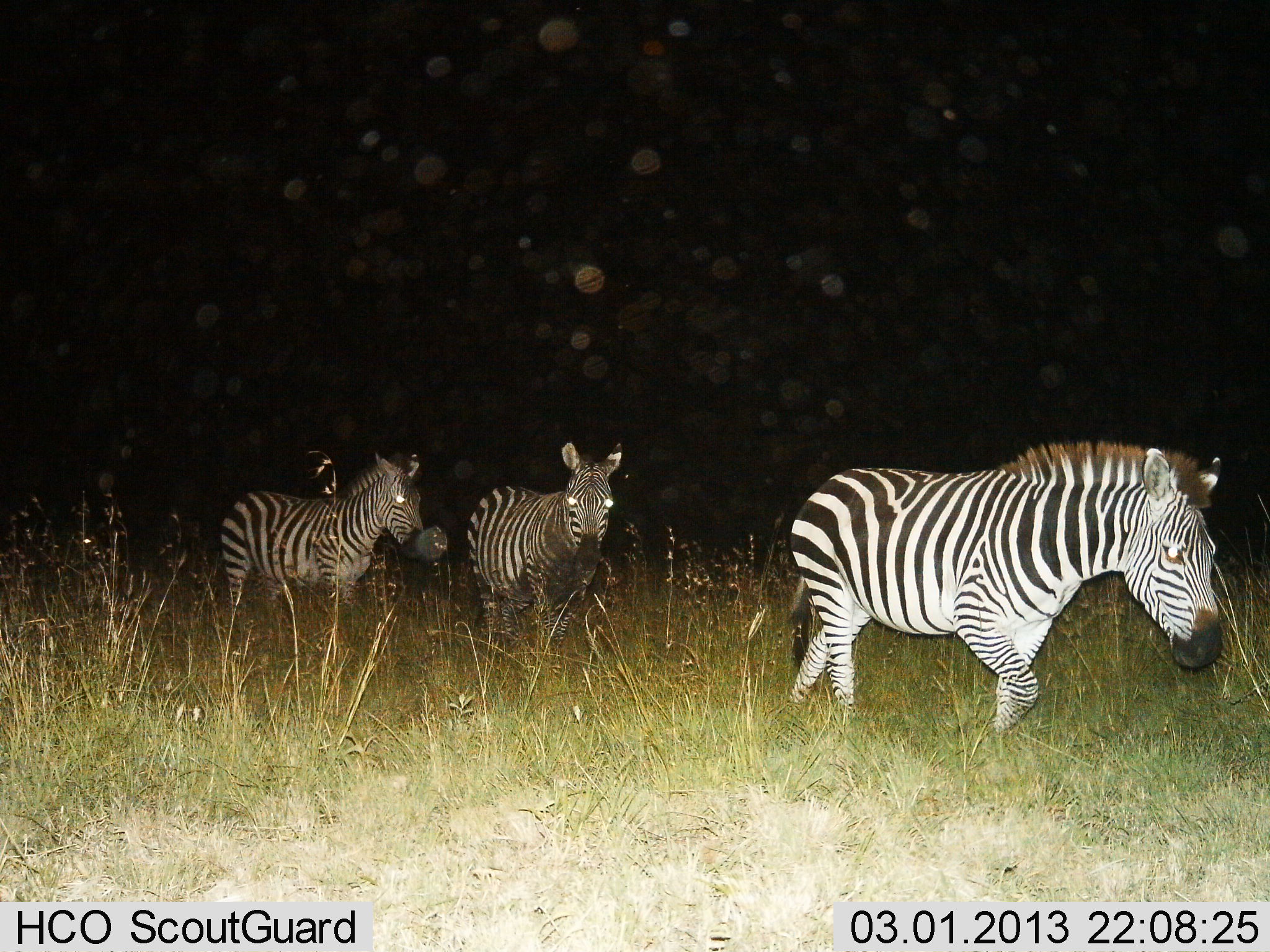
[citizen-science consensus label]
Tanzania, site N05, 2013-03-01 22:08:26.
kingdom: Animalia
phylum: Chordata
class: Mammalia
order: Perissodactyla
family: Equidae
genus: Equus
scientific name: Equus quagga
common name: plains zebra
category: zebra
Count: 3.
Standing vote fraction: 17%.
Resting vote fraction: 0%.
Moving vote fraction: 100%.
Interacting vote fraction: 0%.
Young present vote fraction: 0%.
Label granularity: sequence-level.